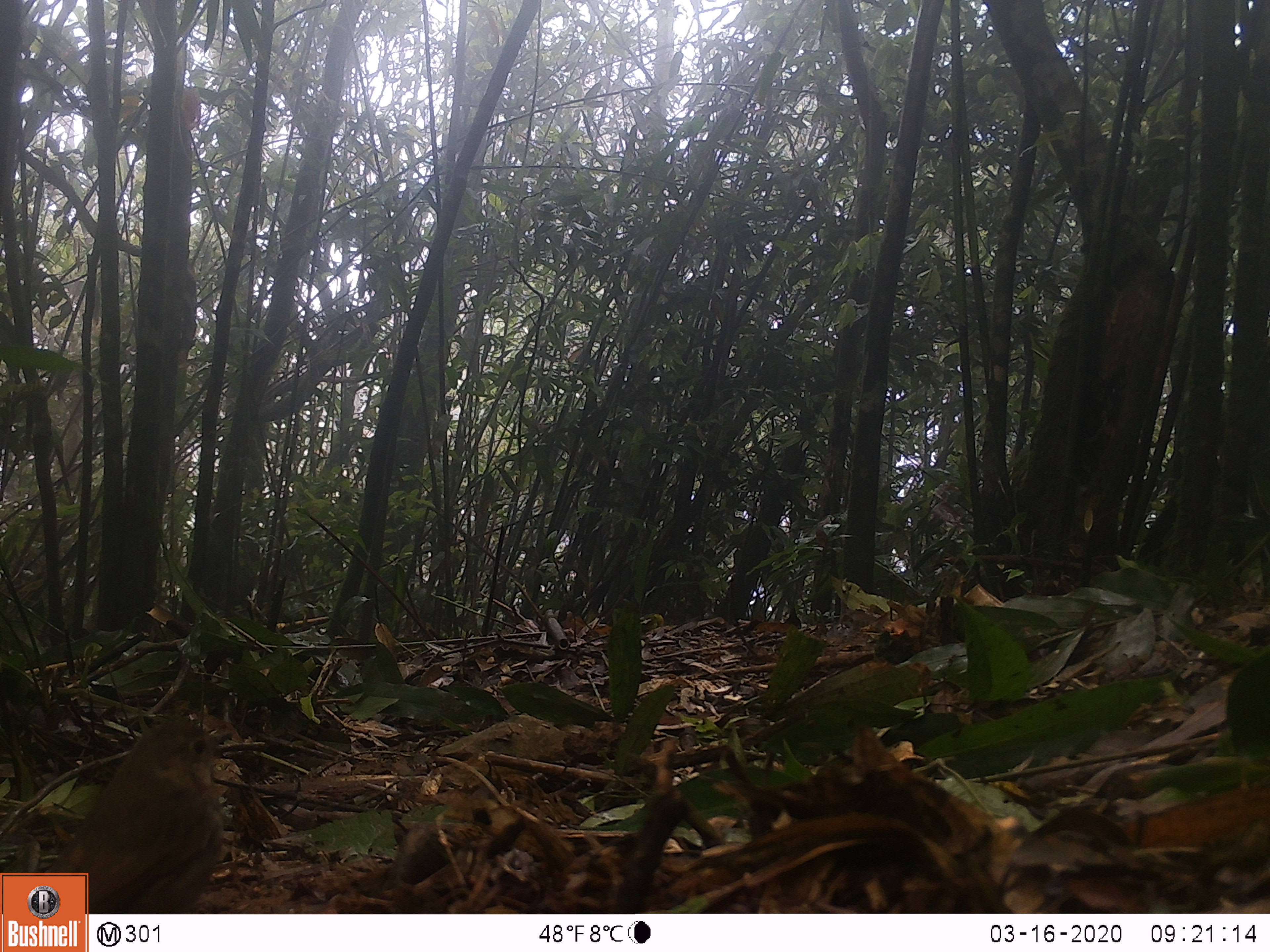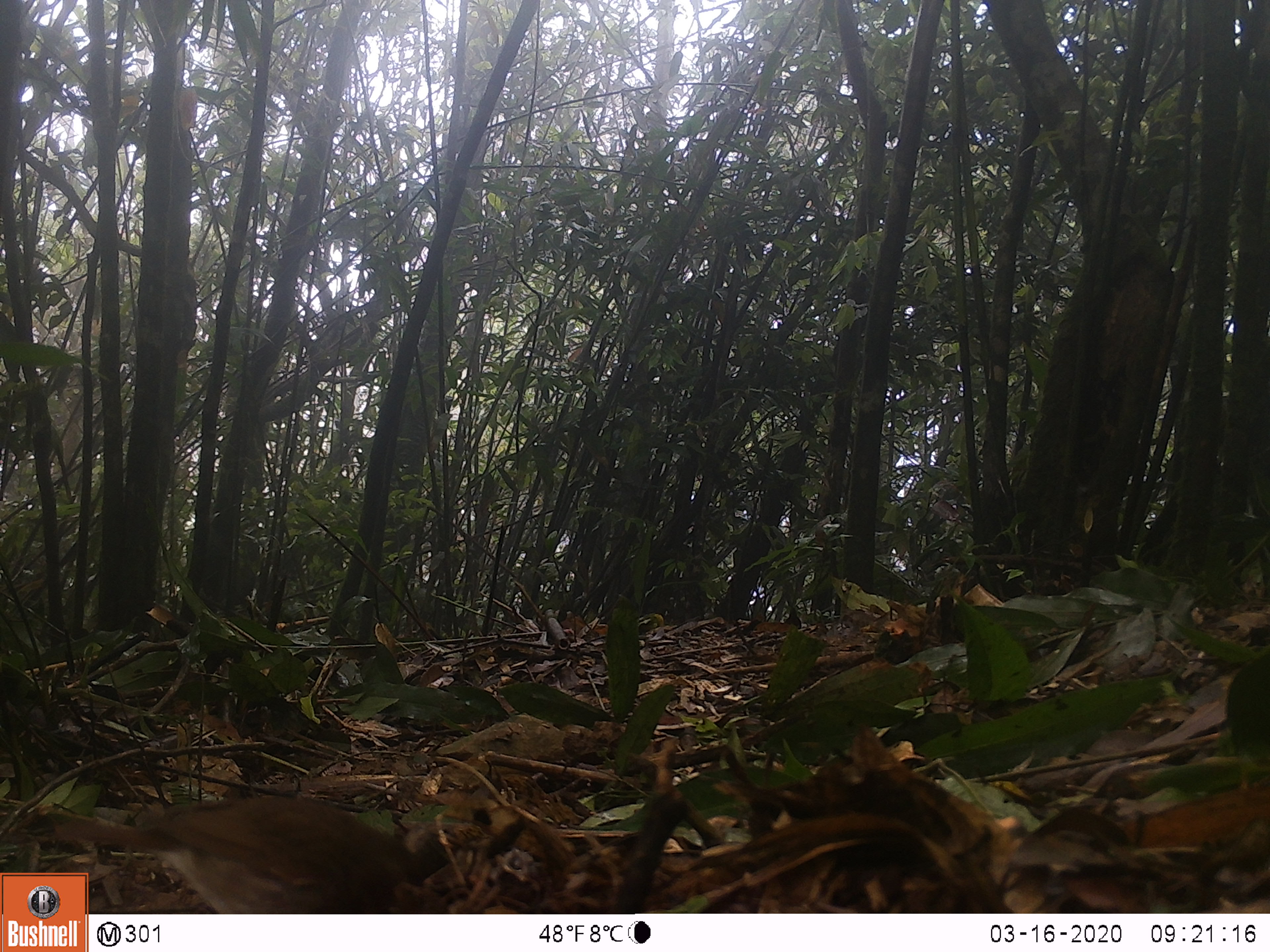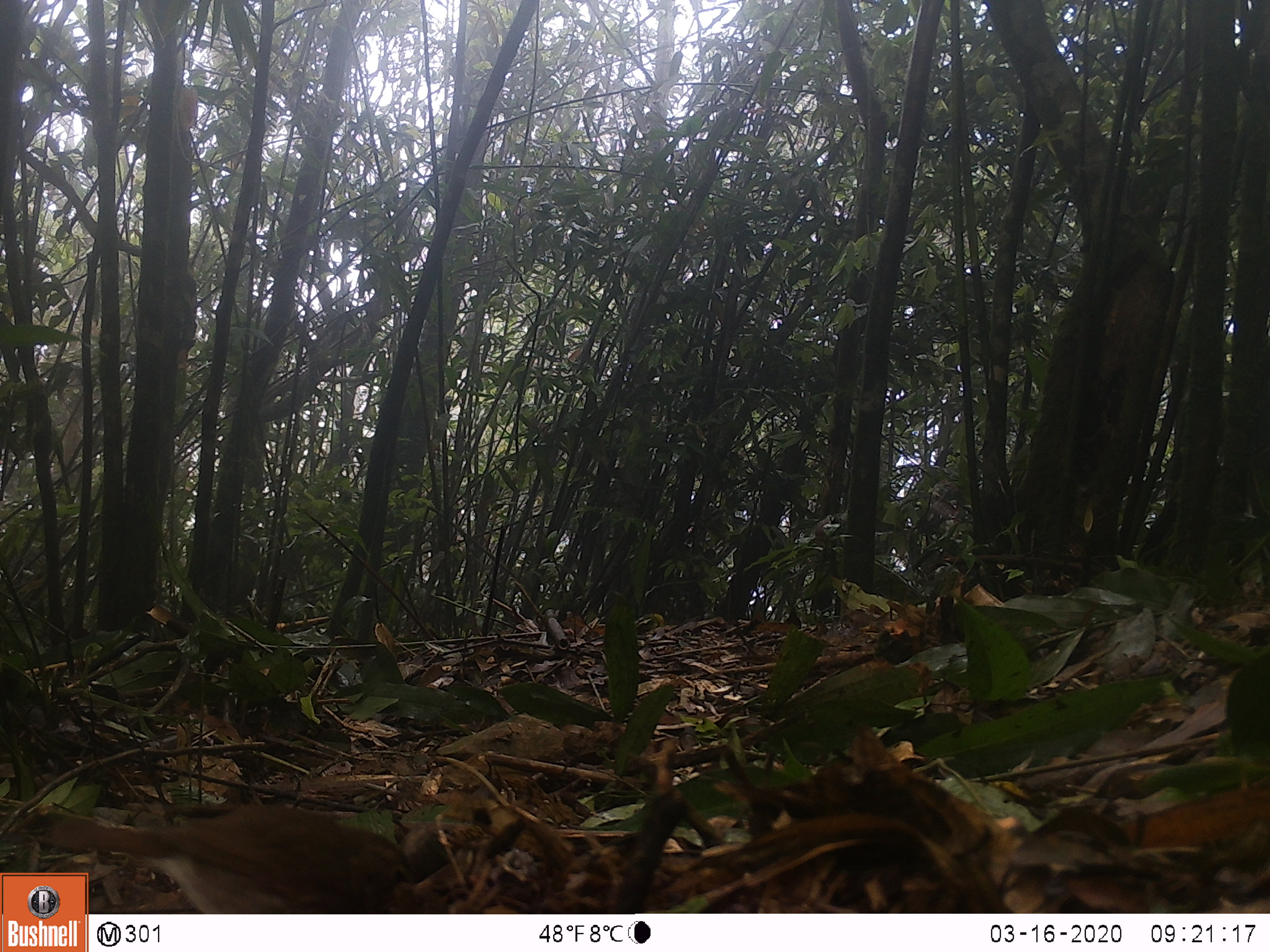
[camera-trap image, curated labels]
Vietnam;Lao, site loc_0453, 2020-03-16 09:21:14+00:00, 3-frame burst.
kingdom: Animalia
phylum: Chordata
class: Aves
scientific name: Aves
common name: bird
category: unidentified bird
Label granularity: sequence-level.